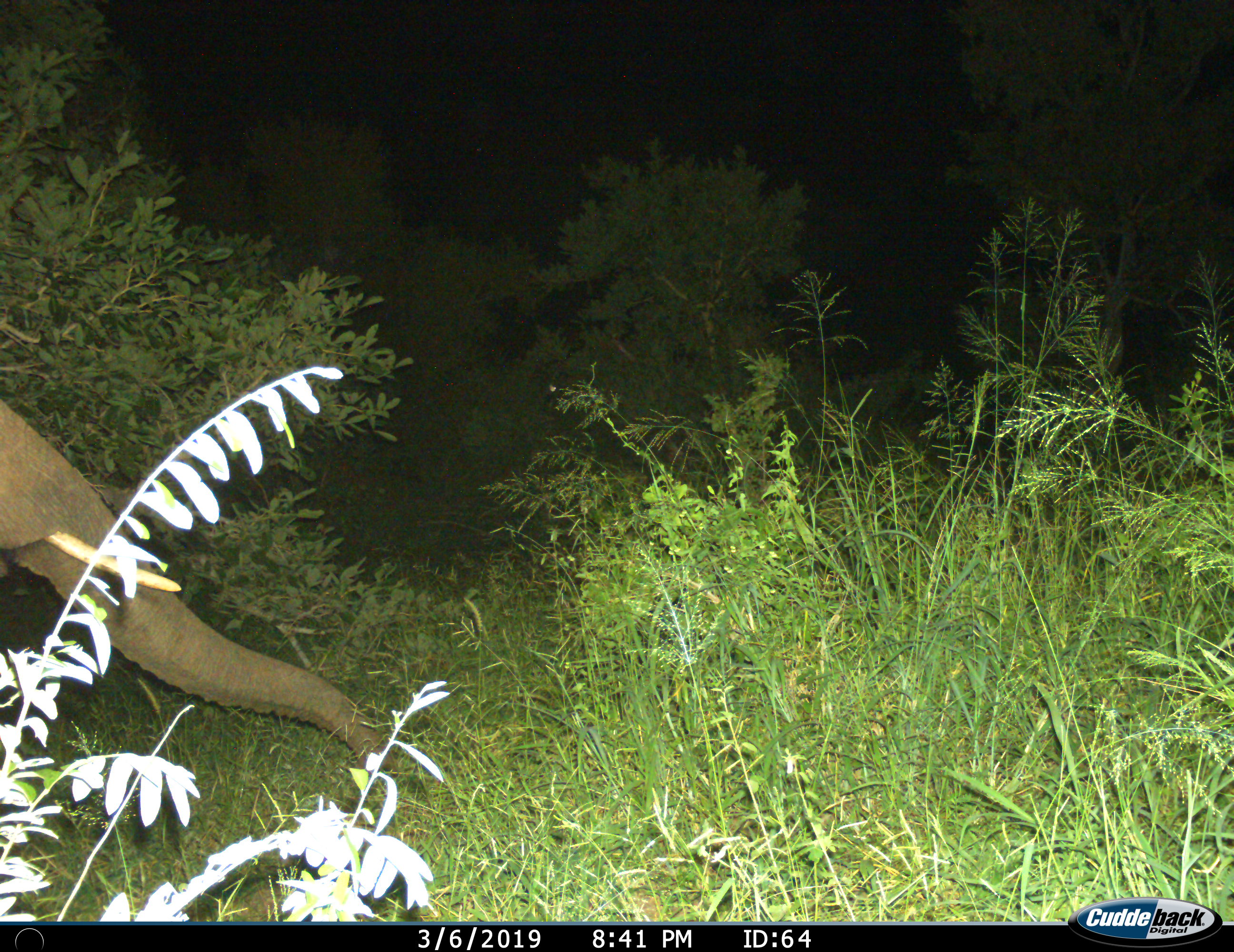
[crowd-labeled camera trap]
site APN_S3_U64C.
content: unidentified animal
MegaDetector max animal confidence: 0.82